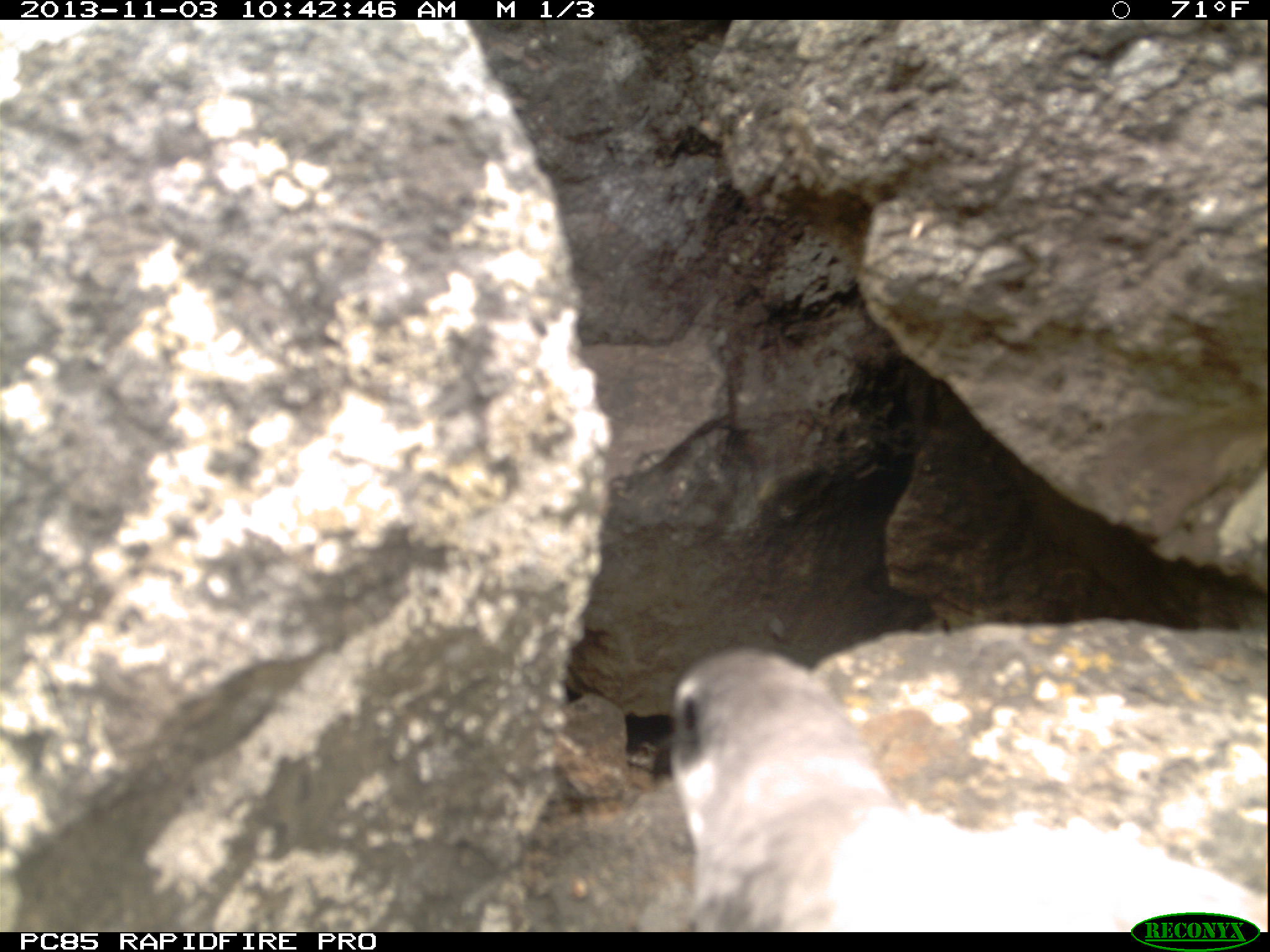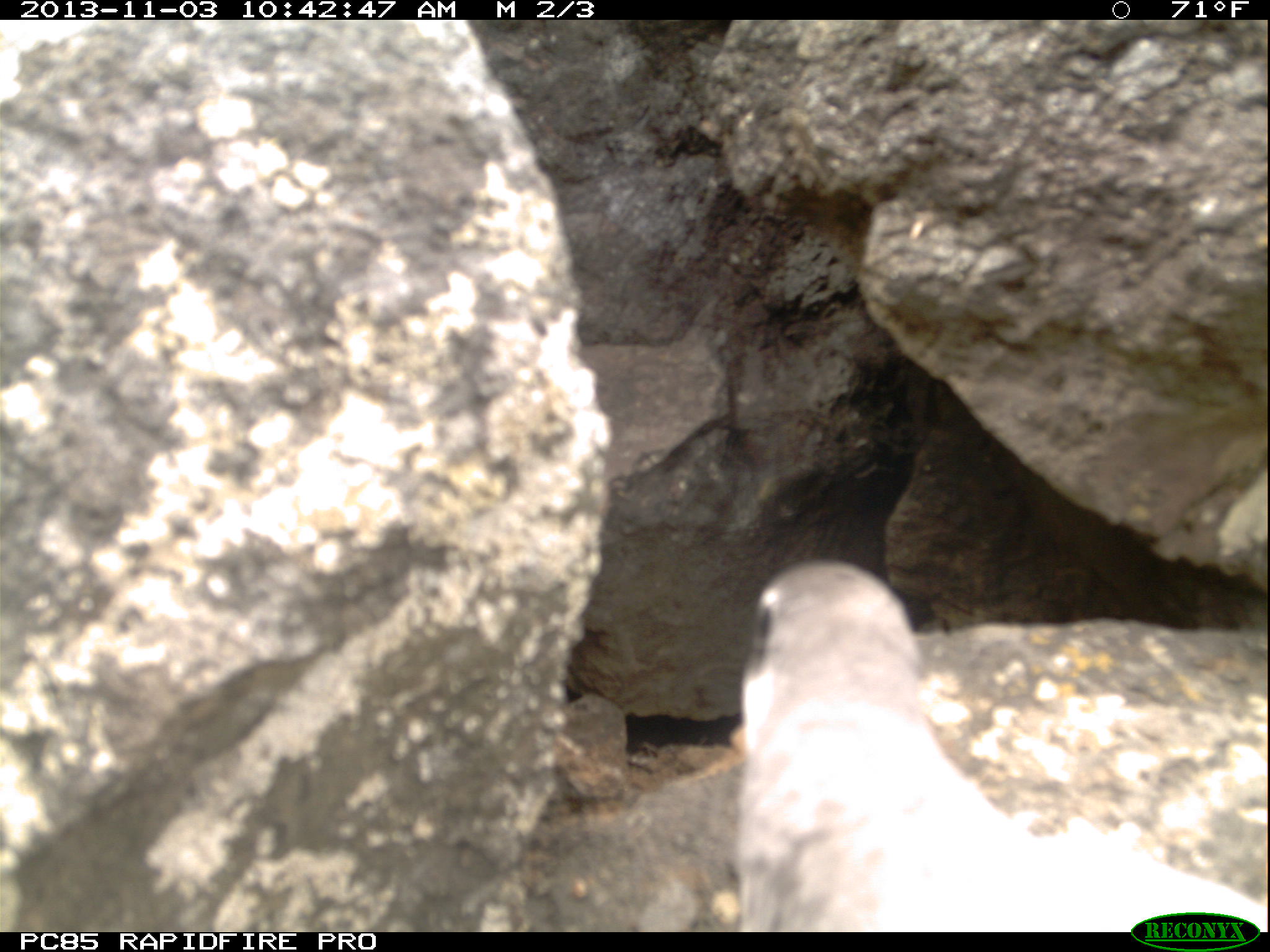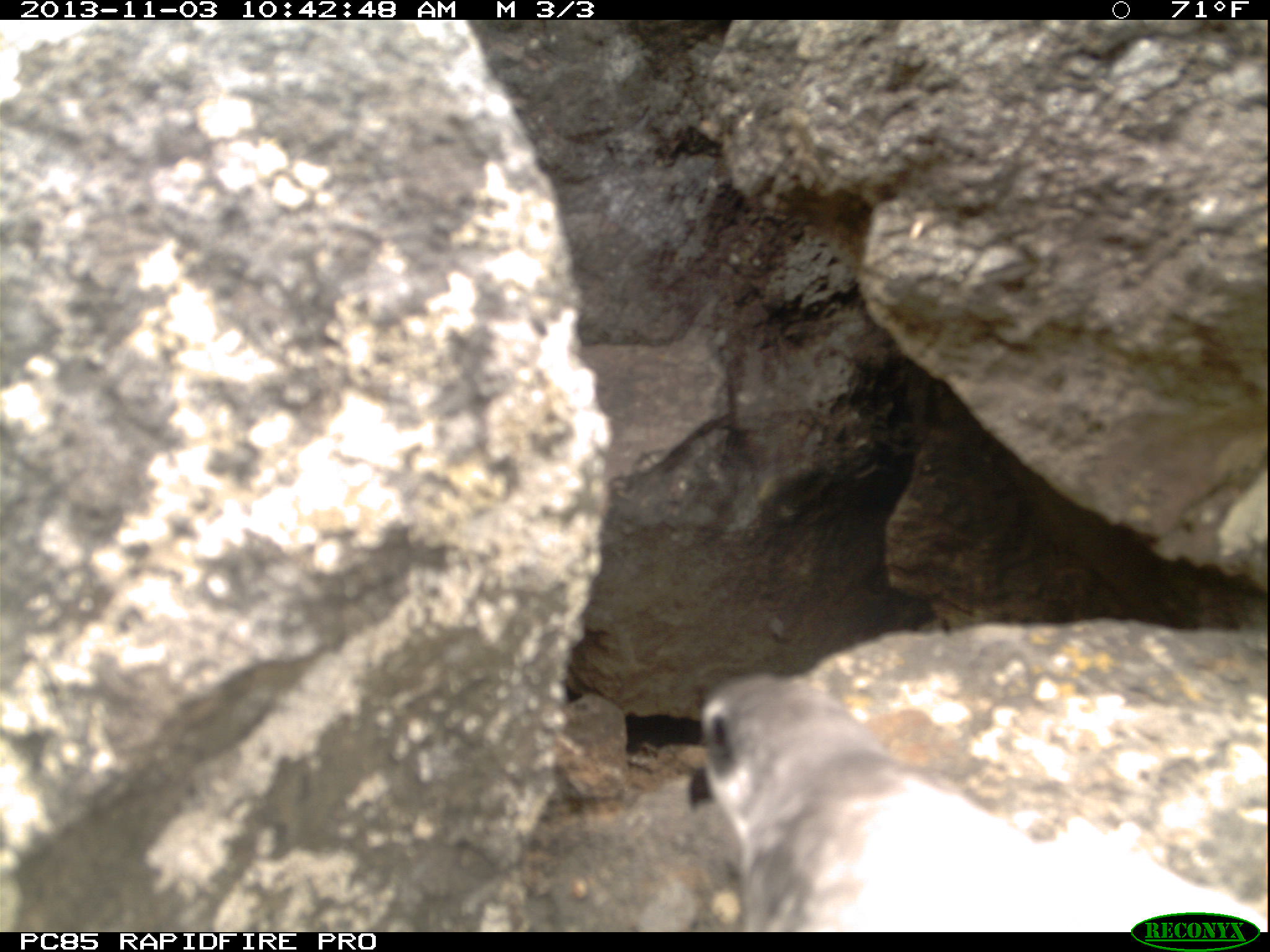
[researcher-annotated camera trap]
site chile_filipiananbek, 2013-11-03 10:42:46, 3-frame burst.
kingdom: Animalia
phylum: Chordata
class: Aves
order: Procellariiformes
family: Procellariidae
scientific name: Procellariidae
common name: petrel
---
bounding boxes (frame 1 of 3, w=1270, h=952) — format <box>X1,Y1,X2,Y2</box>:
petrel: <box>657,641,1256,936</box>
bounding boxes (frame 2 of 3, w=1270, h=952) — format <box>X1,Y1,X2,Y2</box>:
petrel: <box>730,565,1266,928</box>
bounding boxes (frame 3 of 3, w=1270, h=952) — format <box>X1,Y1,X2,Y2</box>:
petrel: <box>684,664,1266,933</box>